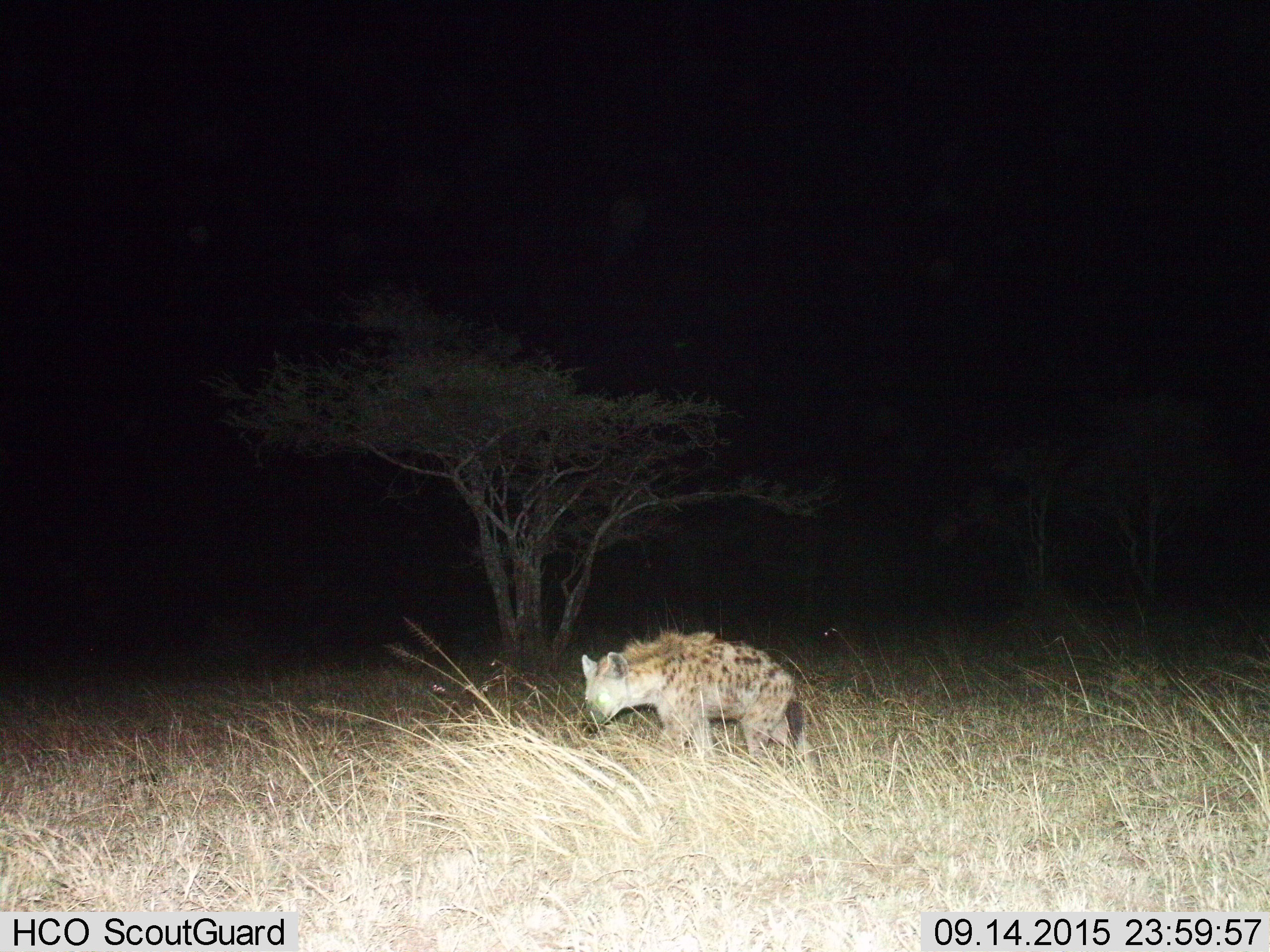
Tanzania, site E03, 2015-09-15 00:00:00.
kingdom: Animalia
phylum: Chordata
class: Mammalia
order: Carnivora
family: Hyaenidae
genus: Crocuta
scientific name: Crocuta crocuta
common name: spotted hyena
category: hyenaspotted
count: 1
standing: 32%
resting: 0%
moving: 68%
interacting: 0%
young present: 0%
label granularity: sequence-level